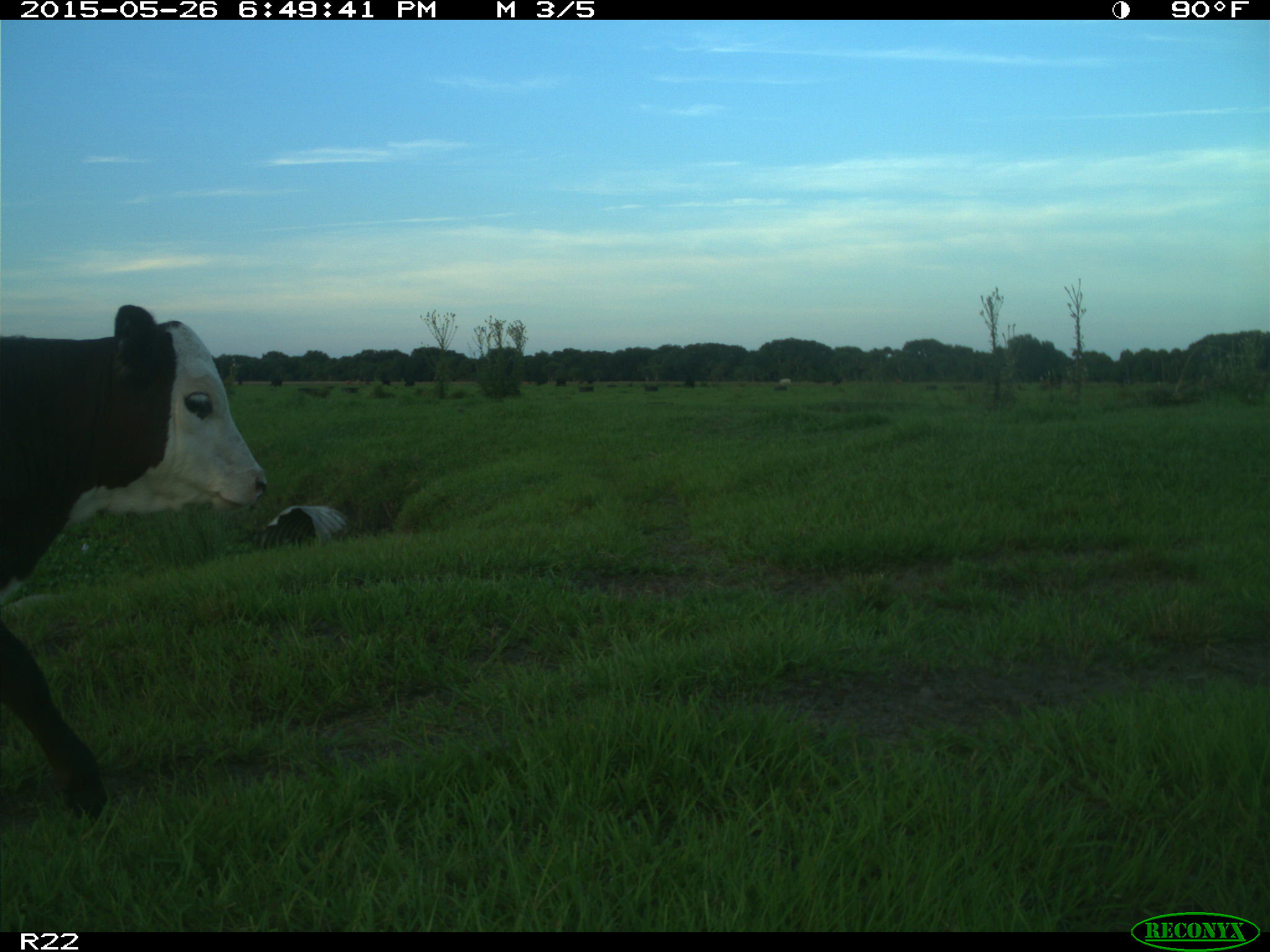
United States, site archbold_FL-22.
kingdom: Animalia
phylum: Chordata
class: Mammalia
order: Artiodactyla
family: Bovidae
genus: Bos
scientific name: Bos taurus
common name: domestic cow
Bos taurus (domestic cow).